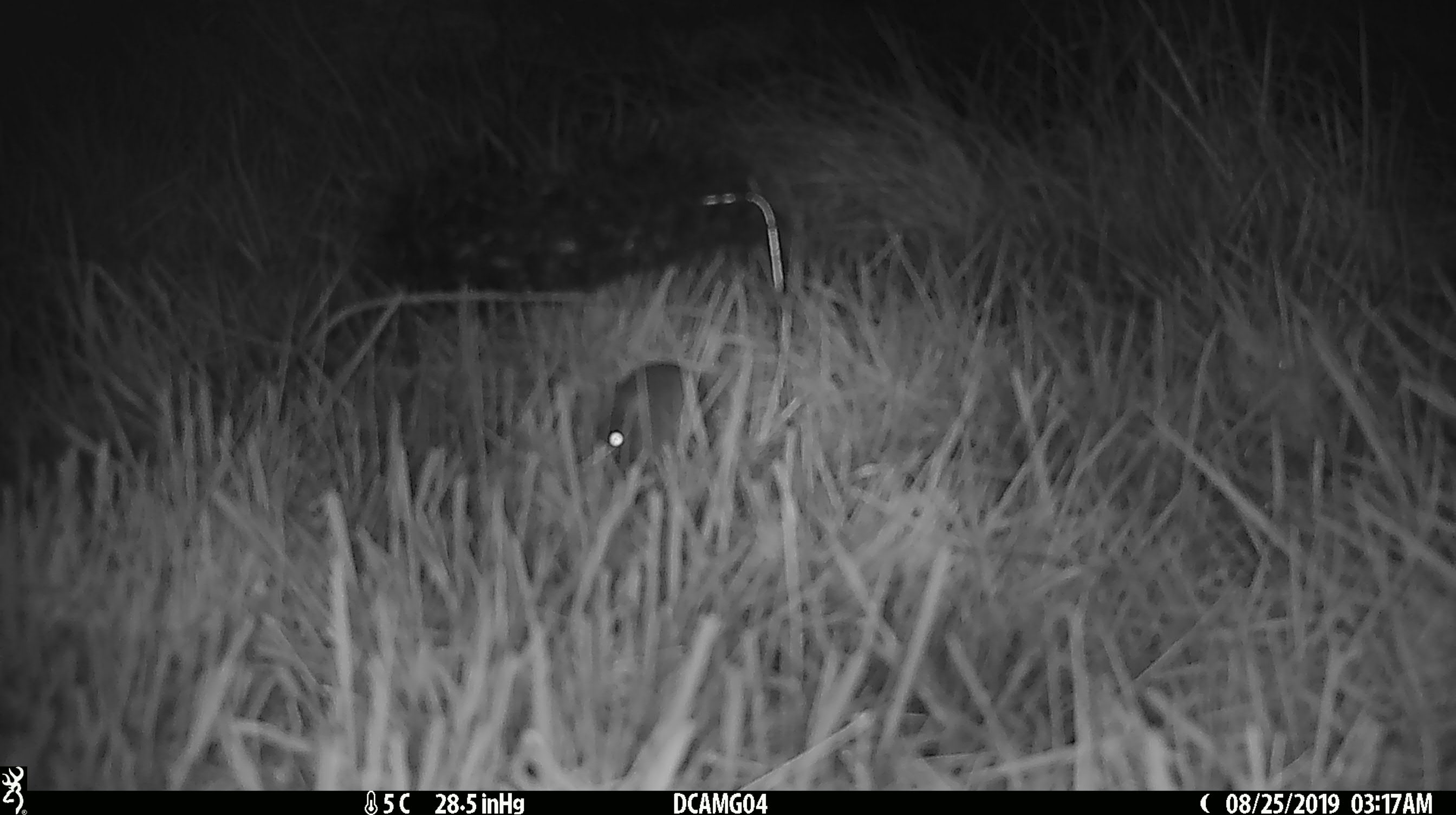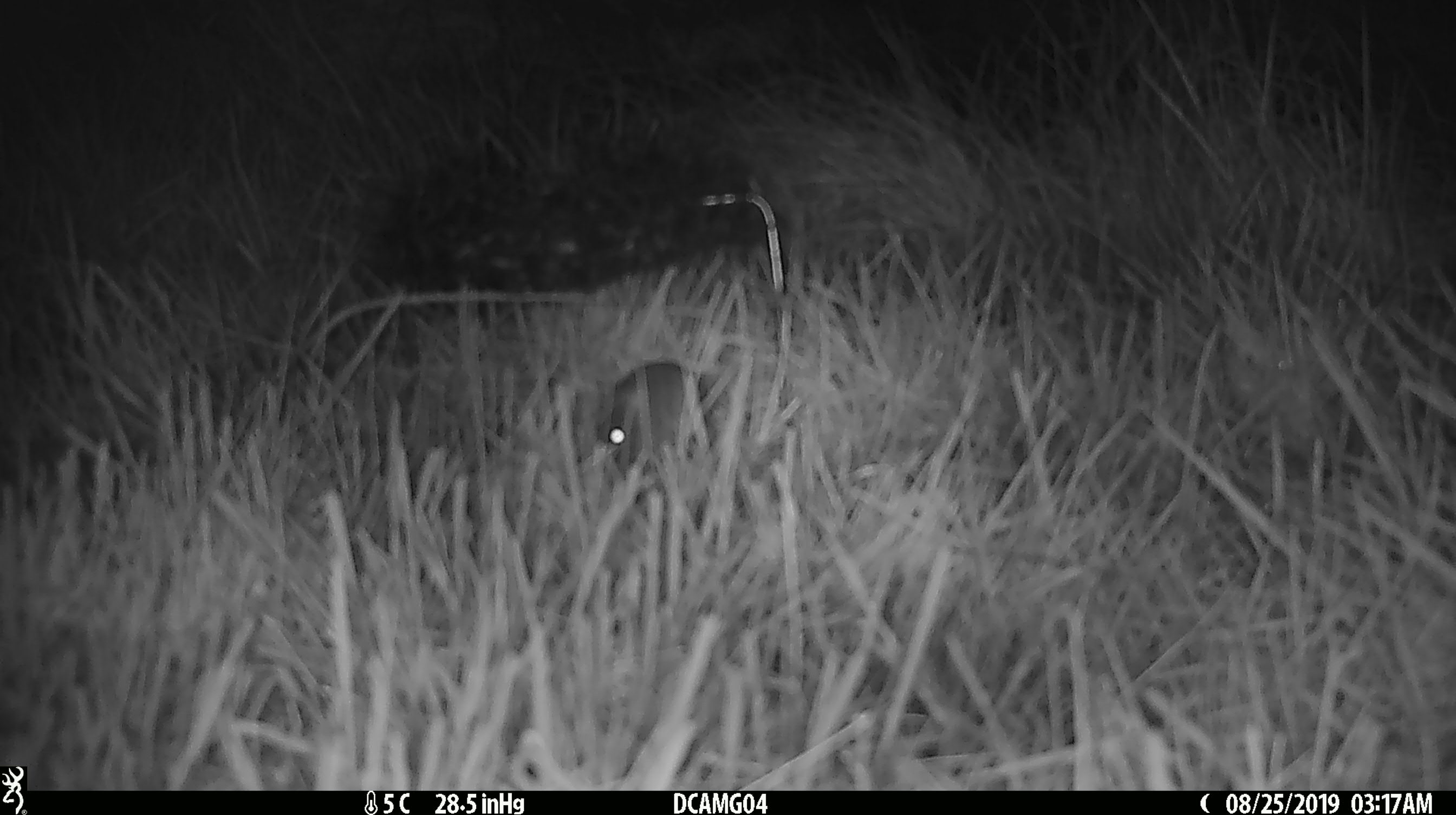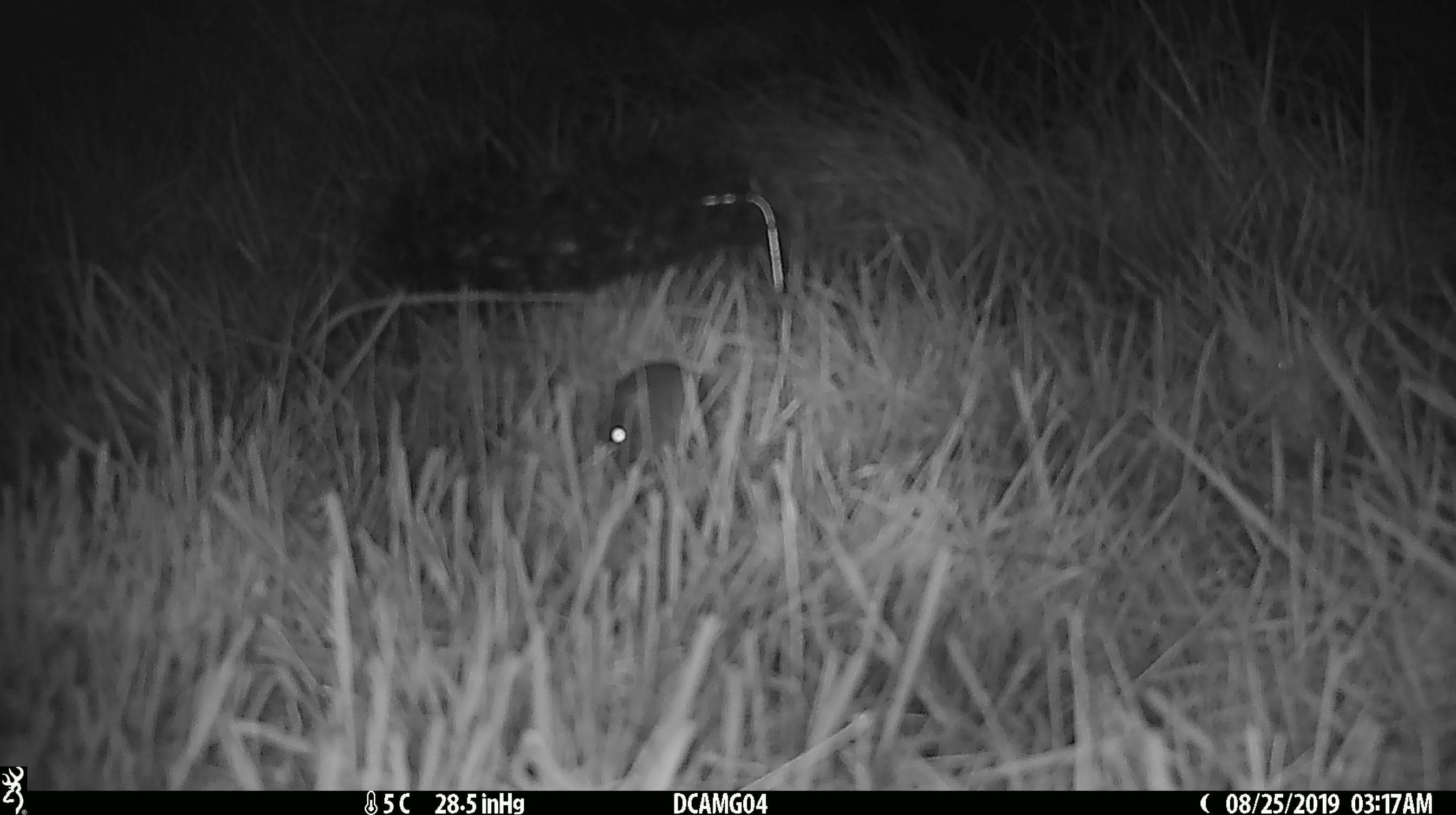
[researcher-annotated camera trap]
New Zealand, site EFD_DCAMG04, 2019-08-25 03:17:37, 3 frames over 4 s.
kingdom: Animalia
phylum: Chordata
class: Mammalia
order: Rodentia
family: Muridae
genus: Mus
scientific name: Mus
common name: mouse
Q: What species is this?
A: Mouse (Mus).